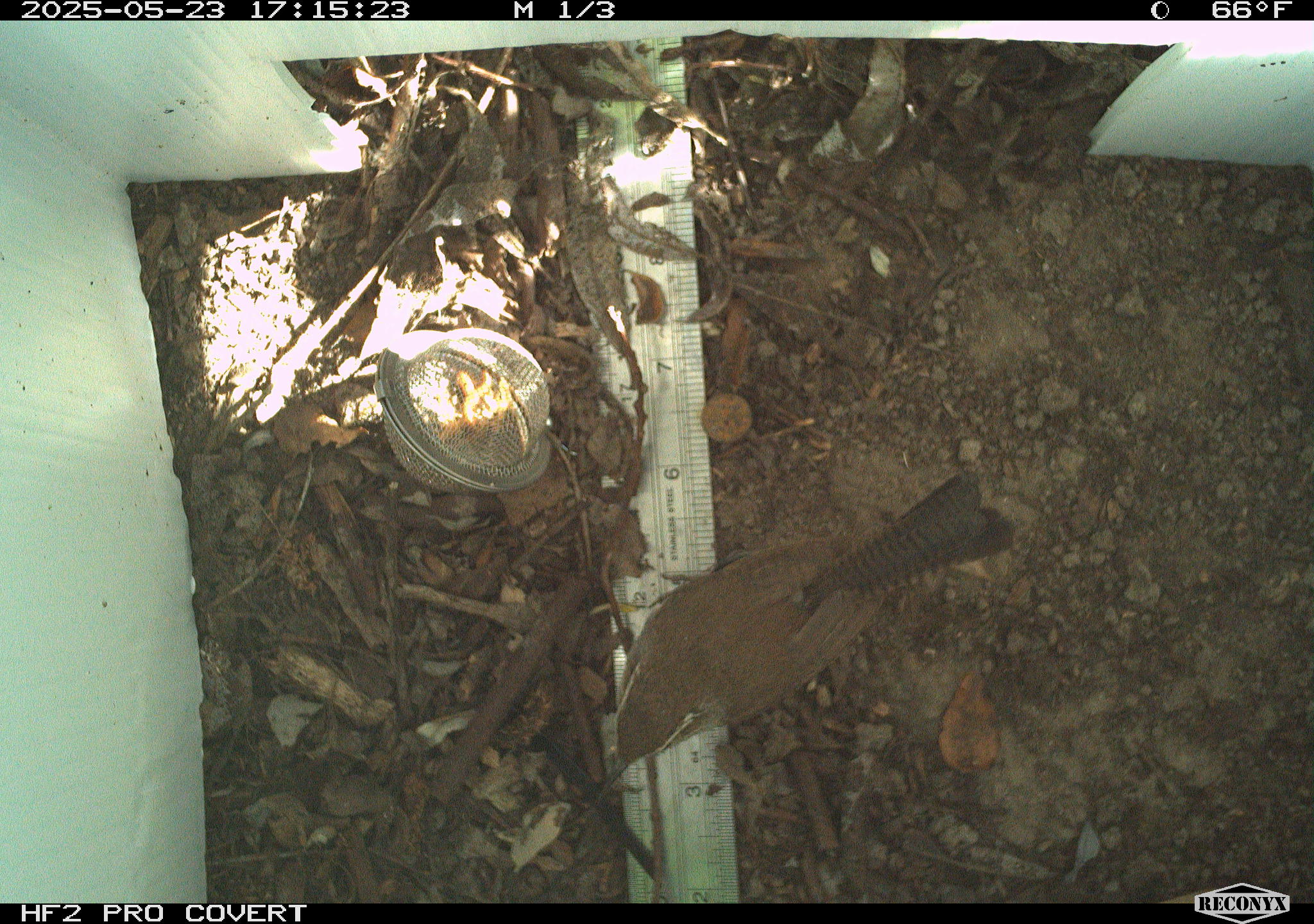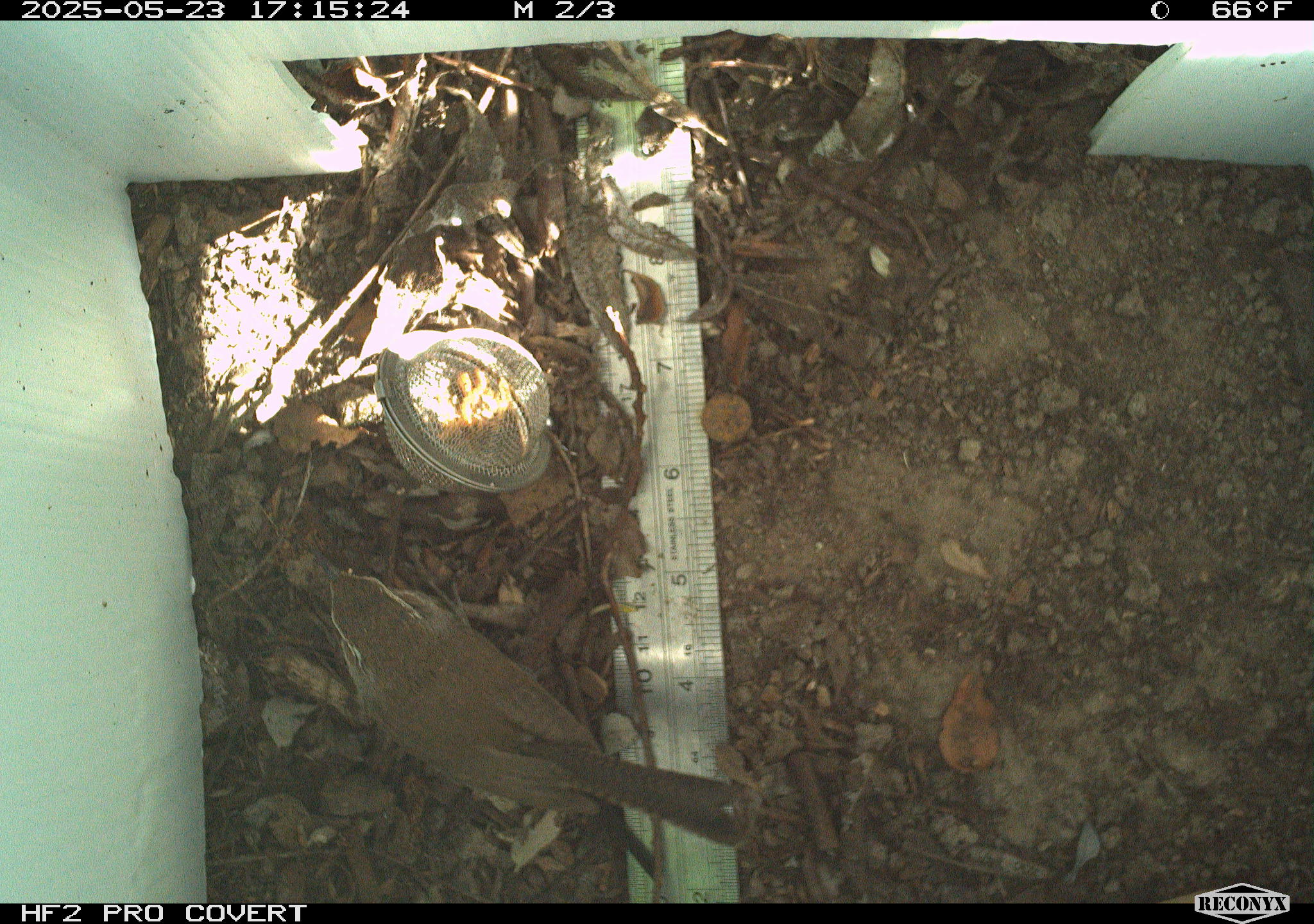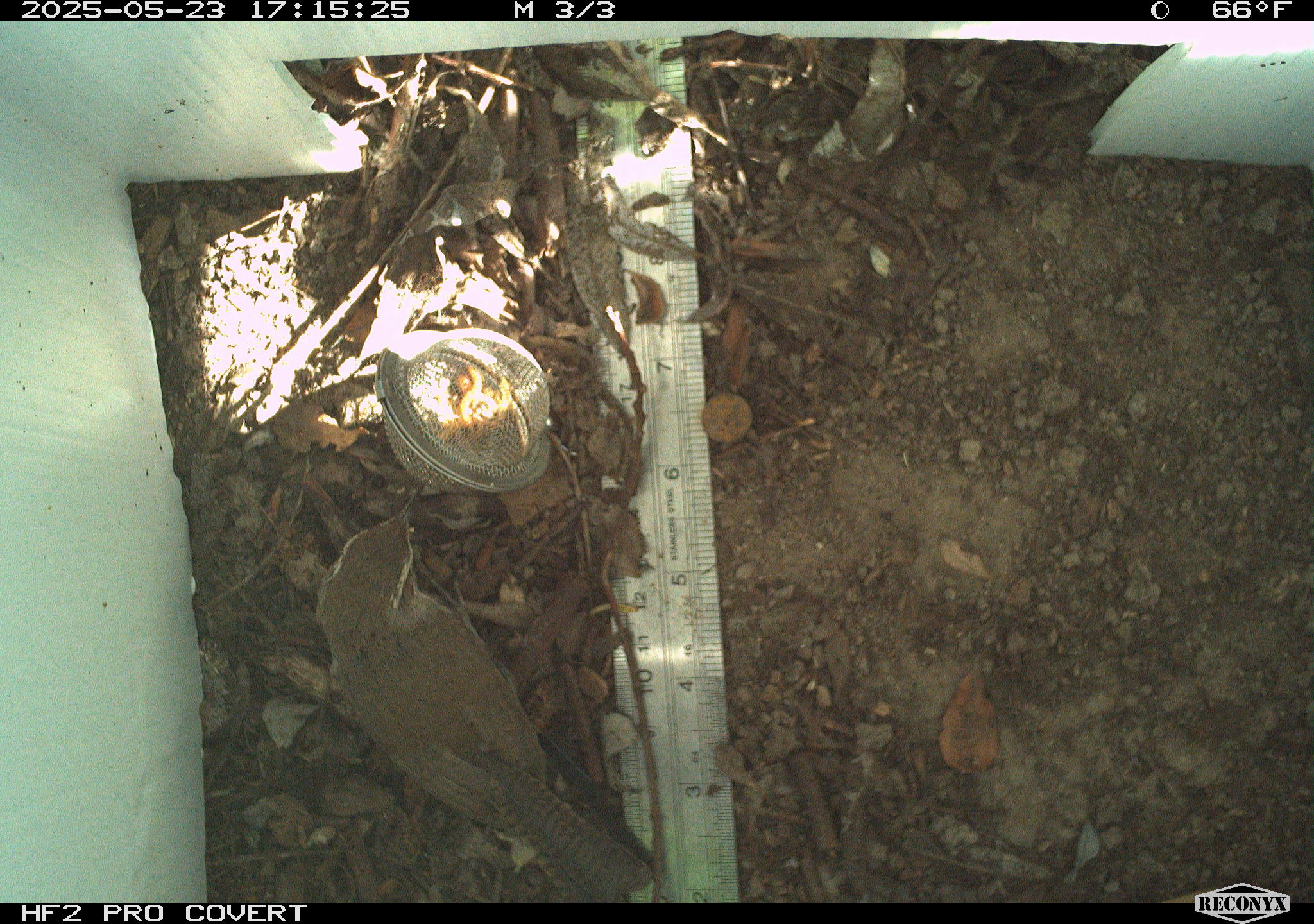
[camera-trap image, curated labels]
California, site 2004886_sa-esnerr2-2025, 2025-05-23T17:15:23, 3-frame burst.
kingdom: Animalia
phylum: Chordata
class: Aves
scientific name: Aves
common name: bird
Bird (Aves).